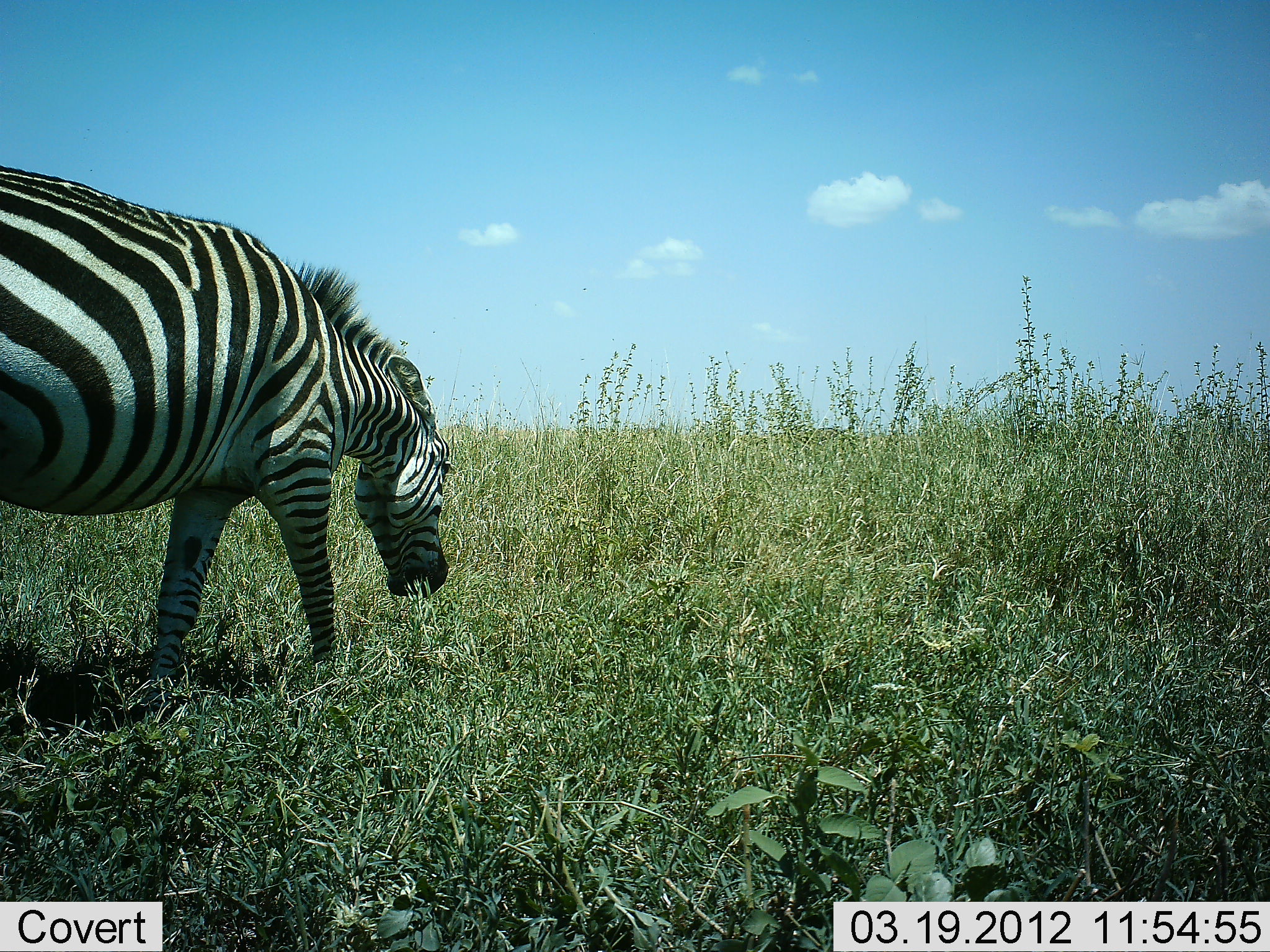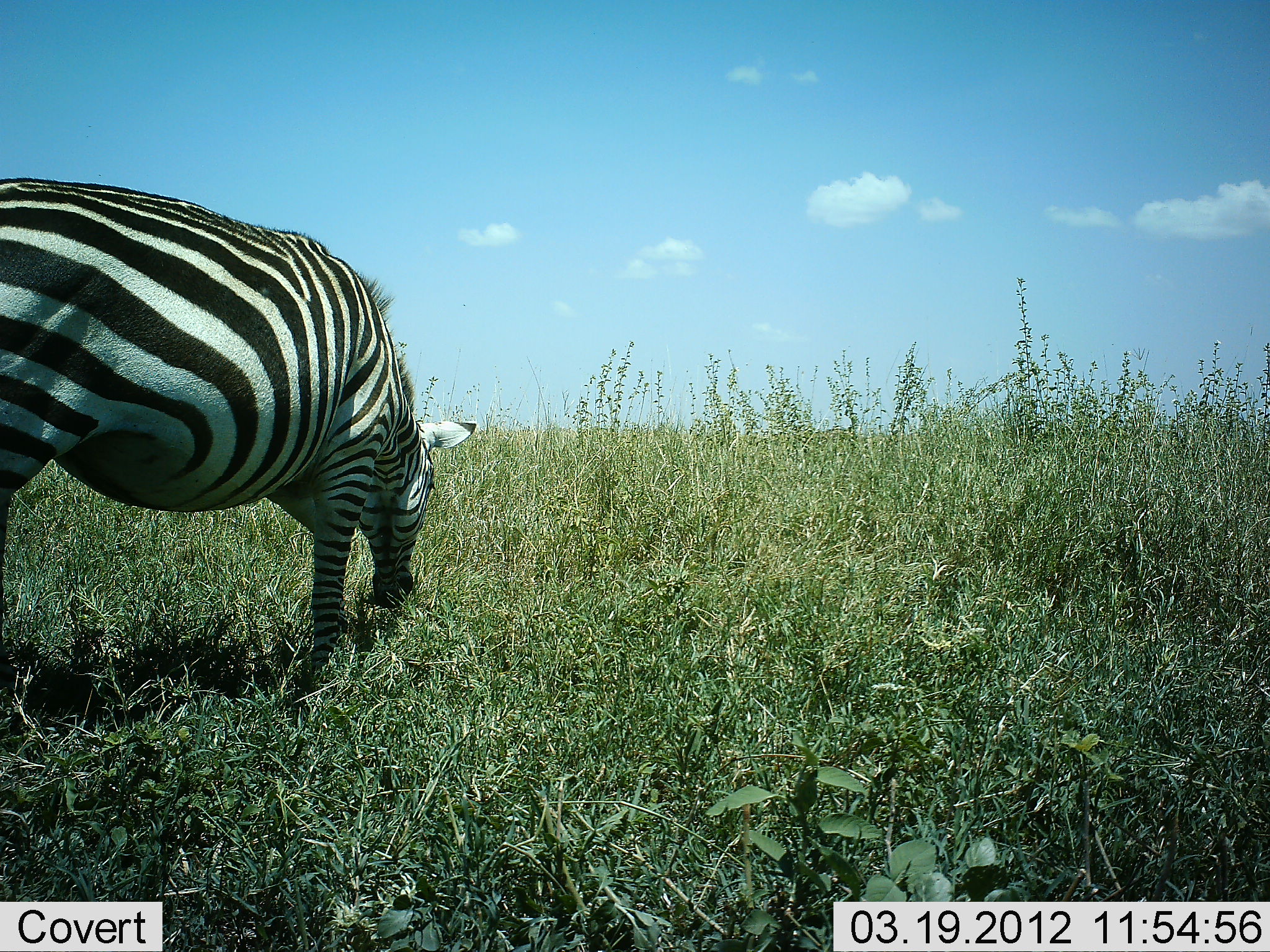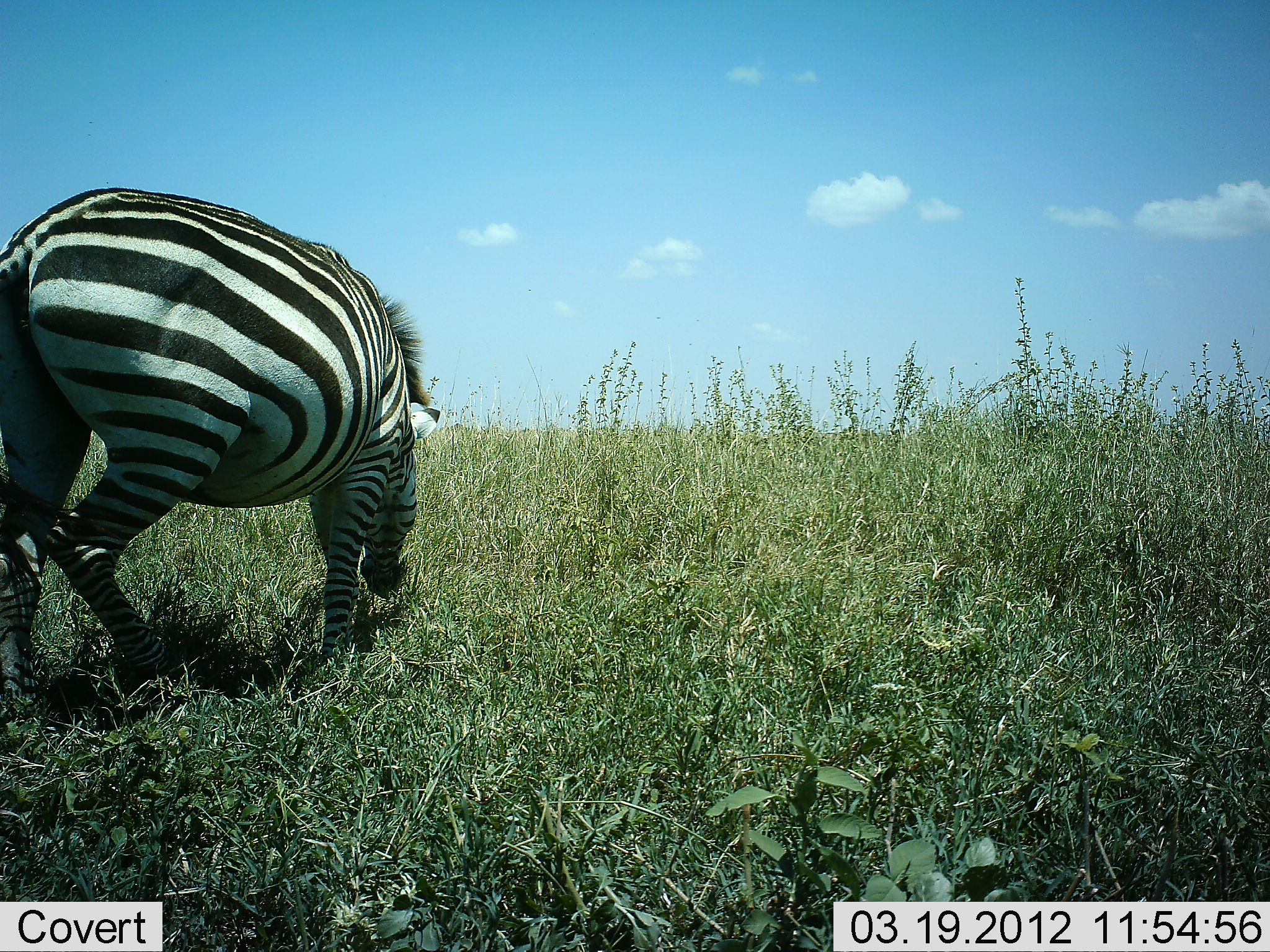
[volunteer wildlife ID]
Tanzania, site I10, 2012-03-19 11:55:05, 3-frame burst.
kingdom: Animalia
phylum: Chordata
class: Mammalia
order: Perissodactyla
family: Equidae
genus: Equus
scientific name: Equus quagga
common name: plains zebra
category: zebra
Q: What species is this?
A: Zebra (plains zebra) (Equus quagga).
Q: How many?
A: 1.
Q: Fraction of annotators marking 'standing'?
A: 17%.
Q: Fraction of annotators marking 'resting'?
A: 0%.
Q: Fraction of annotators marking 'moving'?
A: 17%.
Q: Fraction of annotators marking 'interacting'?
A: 0%.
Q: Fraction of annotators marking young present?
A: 0%.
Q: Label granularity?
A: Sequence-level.